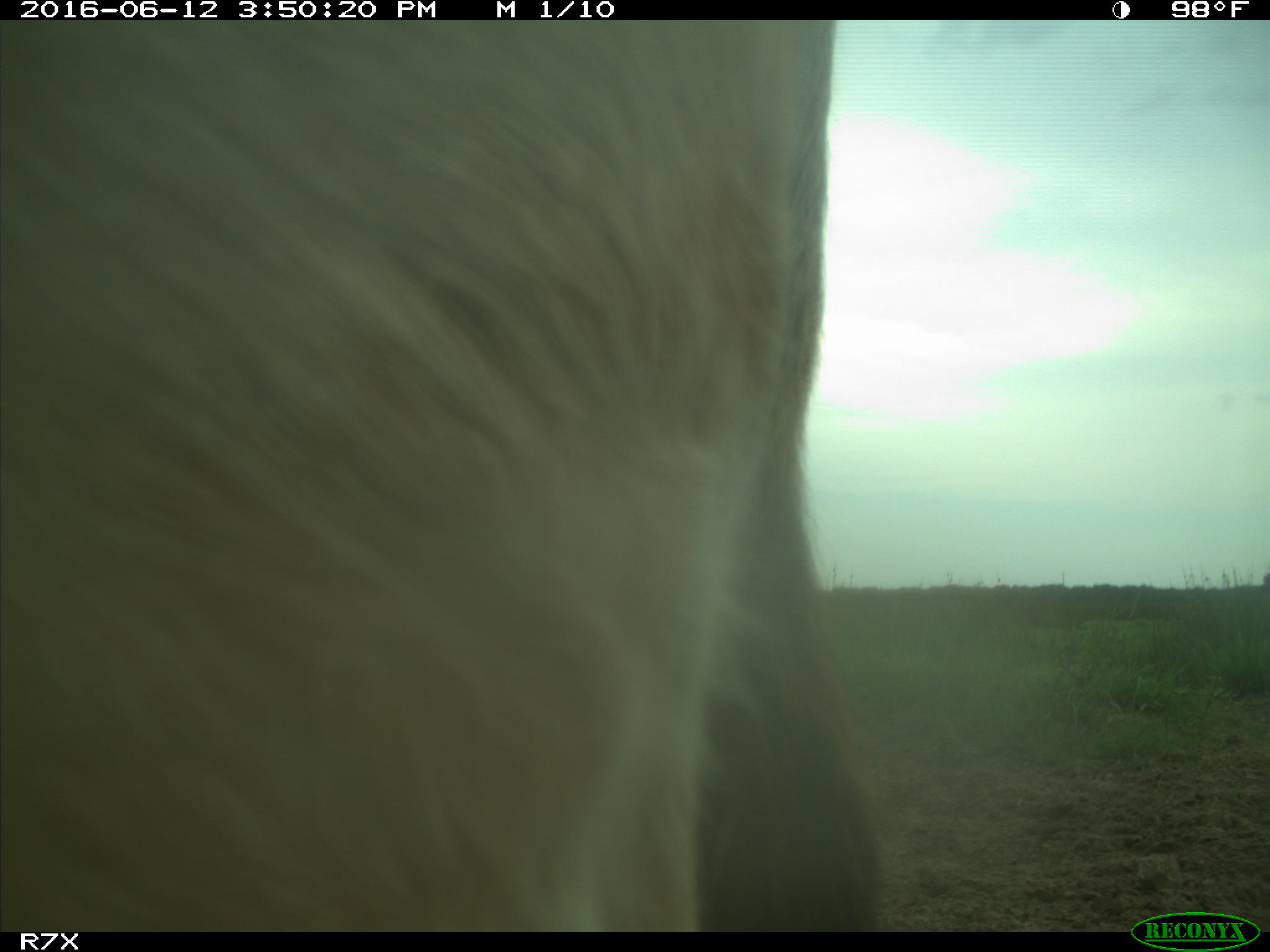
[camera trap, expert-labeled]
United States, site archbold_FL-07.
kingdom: Animalia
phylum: Chordata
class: Mammalia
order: Artiodactyla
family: Bovidae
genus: Bos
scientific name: Bos taurus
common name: domestic cow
Bos taurus (domestic cow).